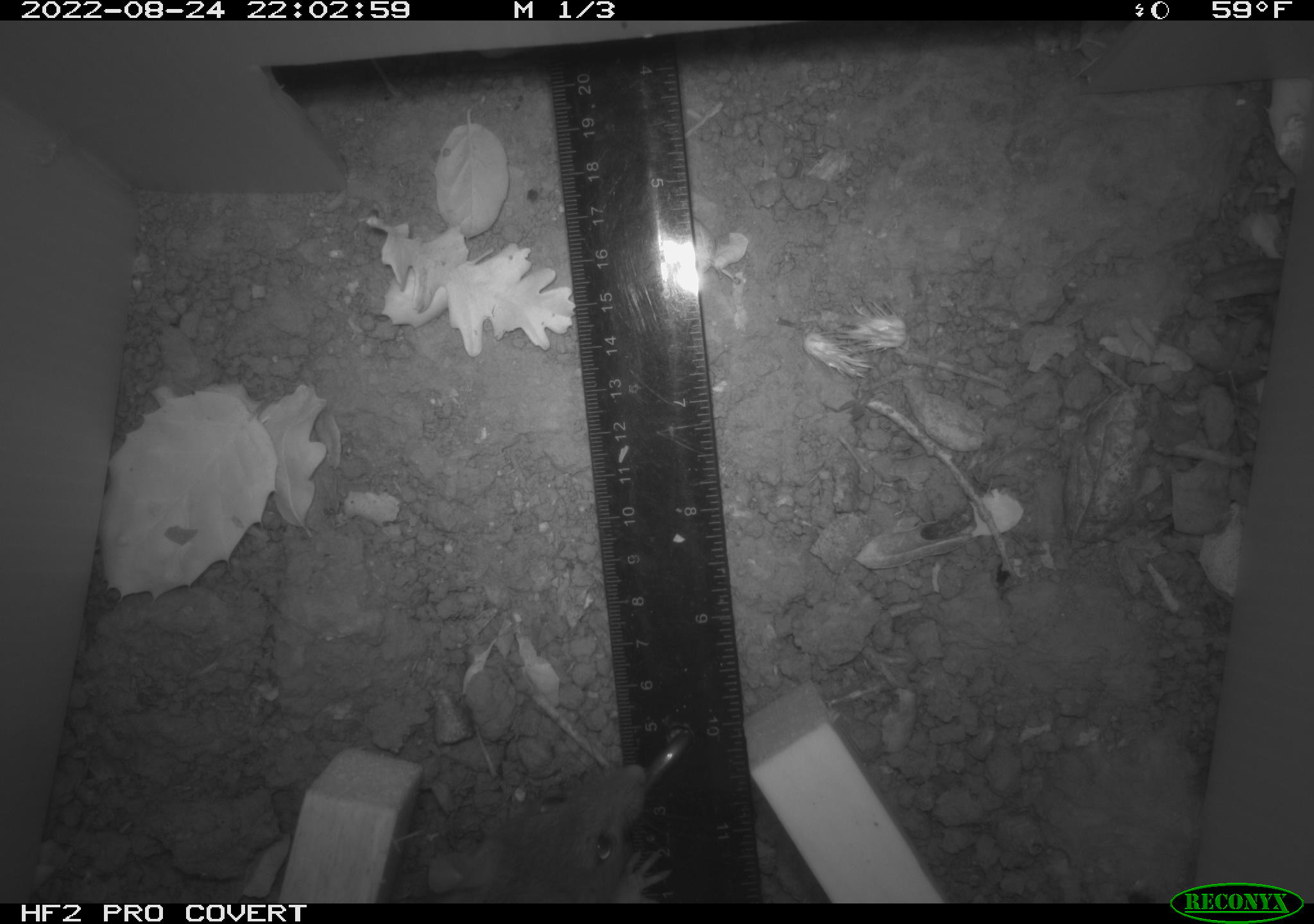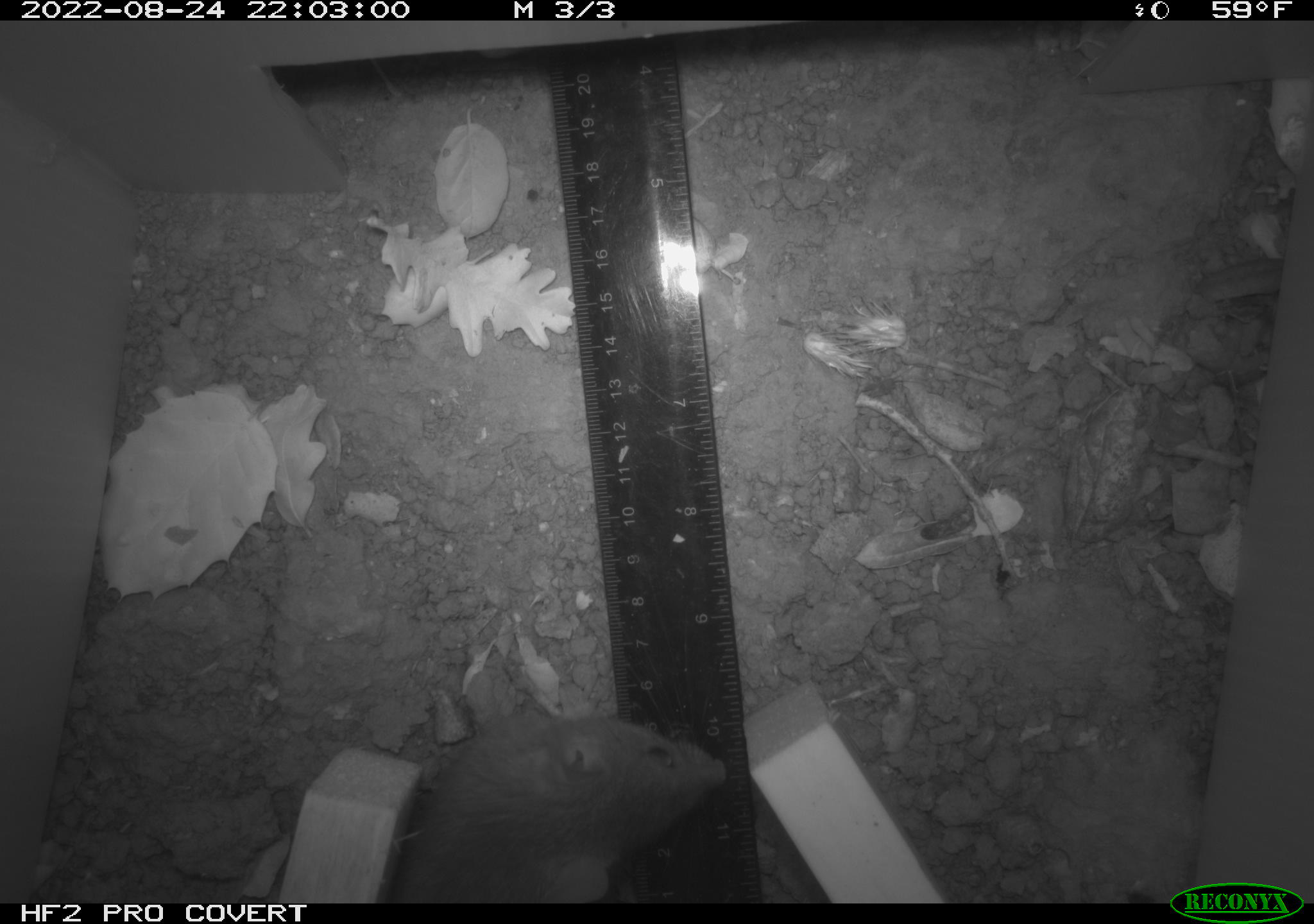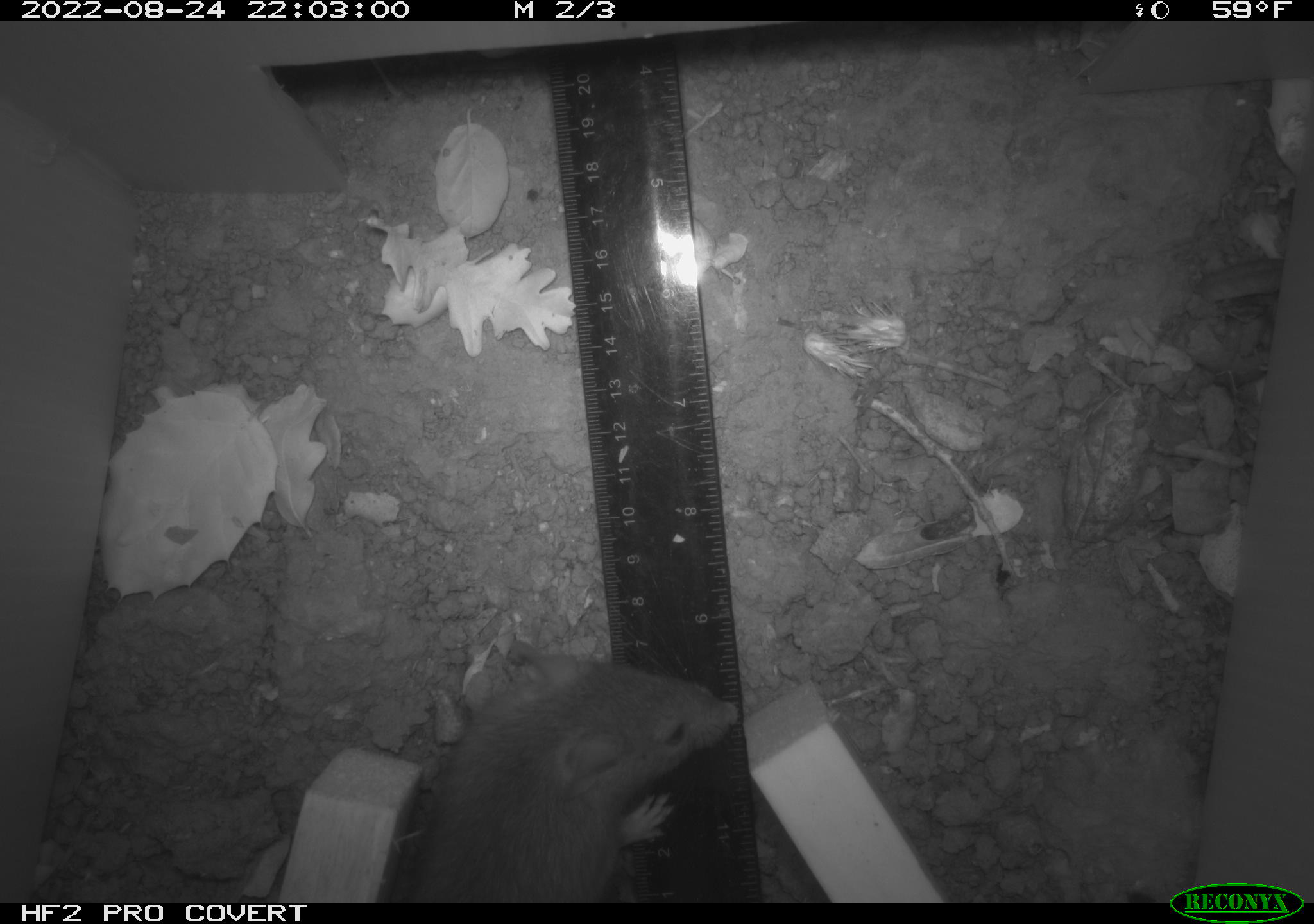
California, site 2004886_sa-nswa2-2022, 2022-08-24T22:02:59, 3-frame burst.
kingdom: Animalia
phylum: Chordata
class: Mammalia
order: Rodentia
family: Muridae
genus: Rattus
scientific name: Rattus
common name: rat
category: rattus species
Rattus species (rat) (Rattus).